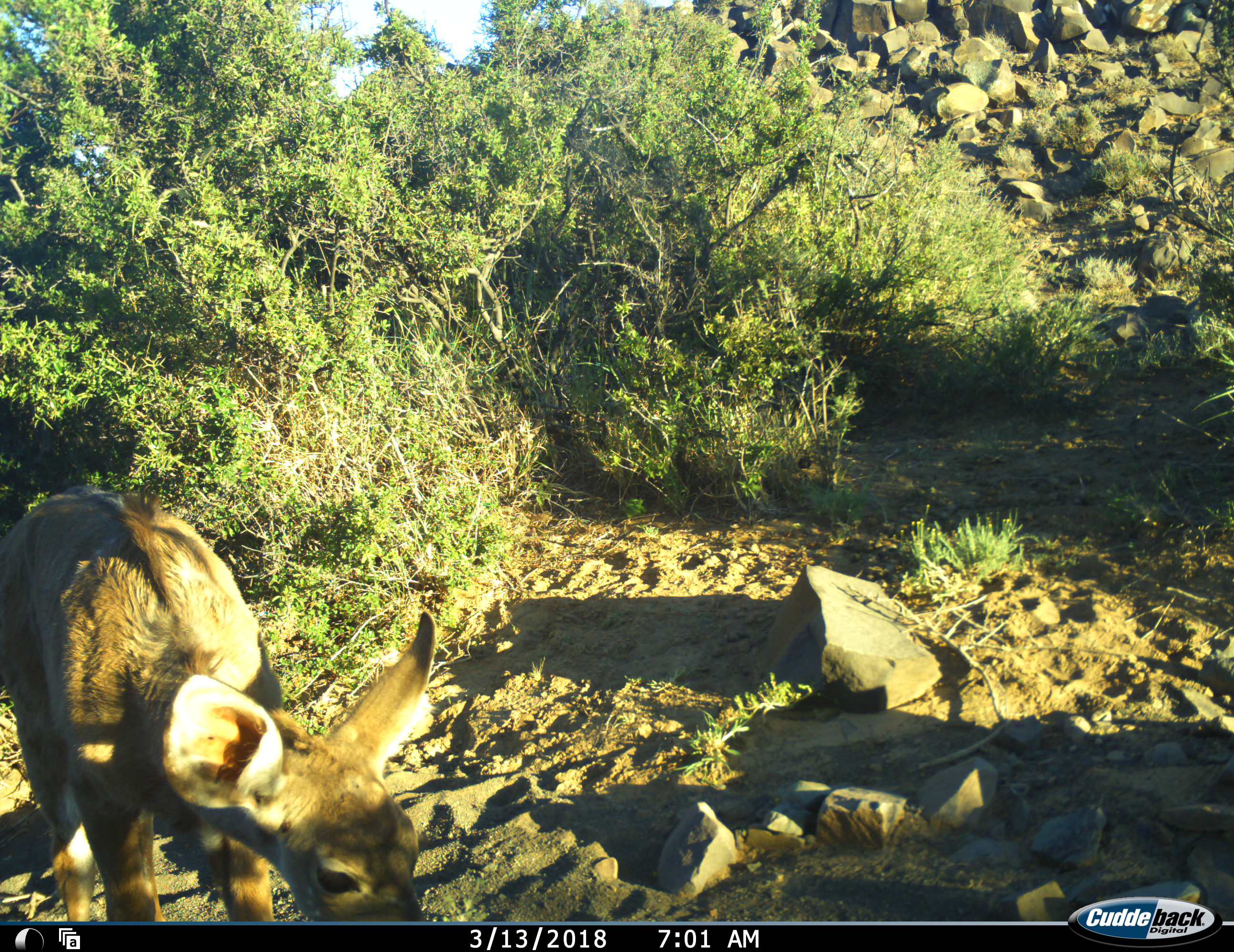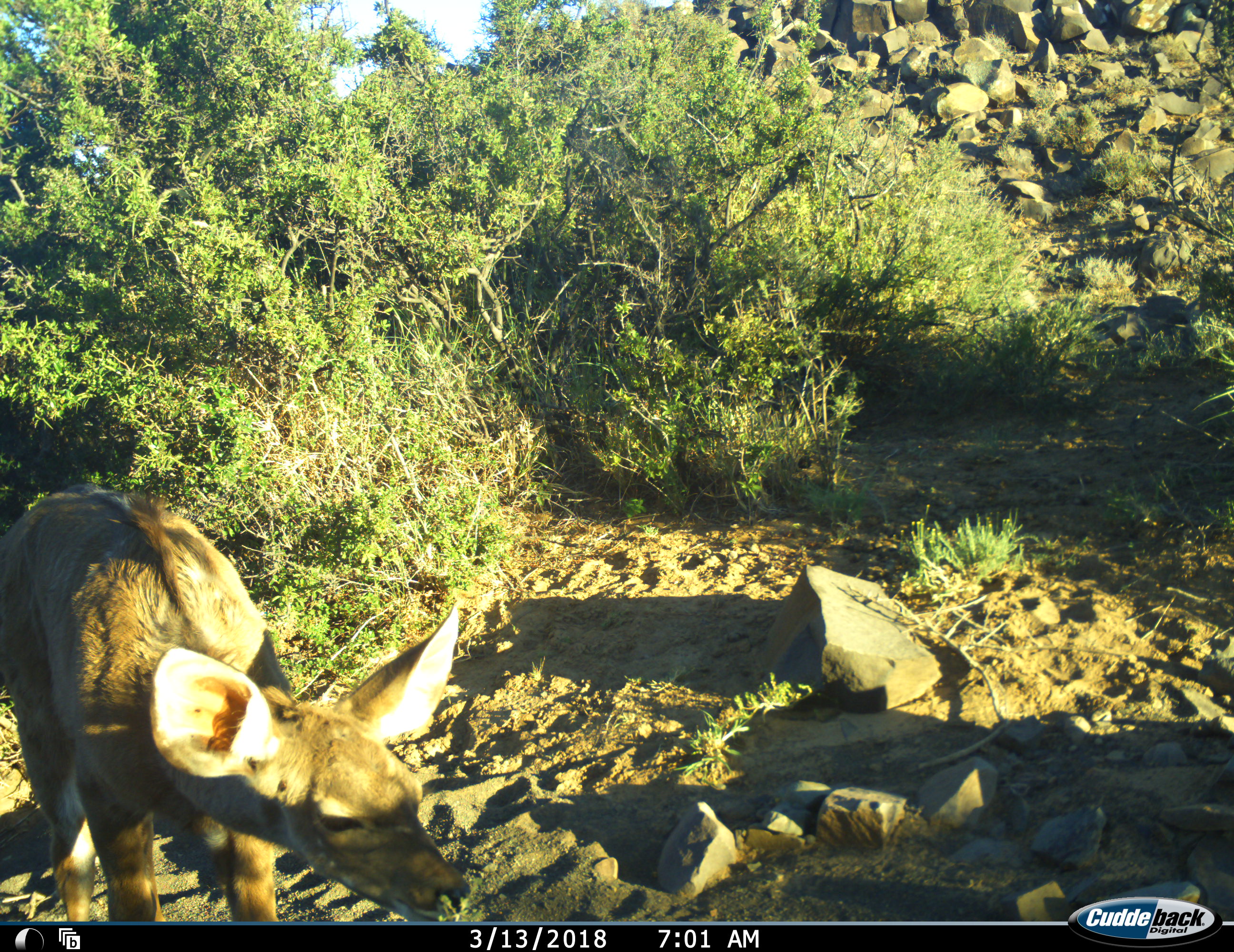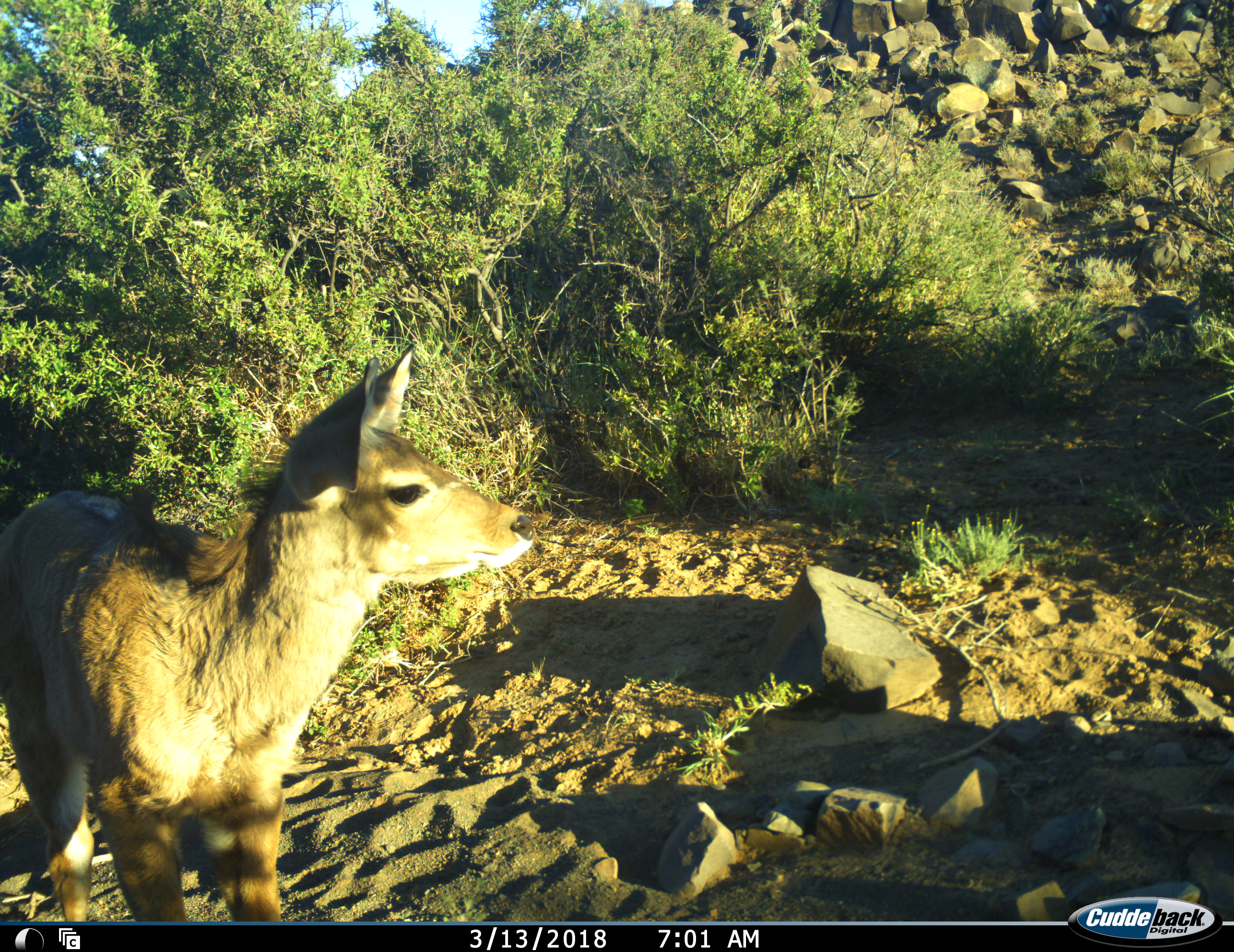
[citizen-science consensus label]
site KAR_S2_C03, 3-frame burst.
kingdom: Animalia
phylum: Chordata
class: Mammalia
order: Artiodactyla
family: Bovidae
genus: Tragelaphus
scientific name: Tragelaphus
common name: kudu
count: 1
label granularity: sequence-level